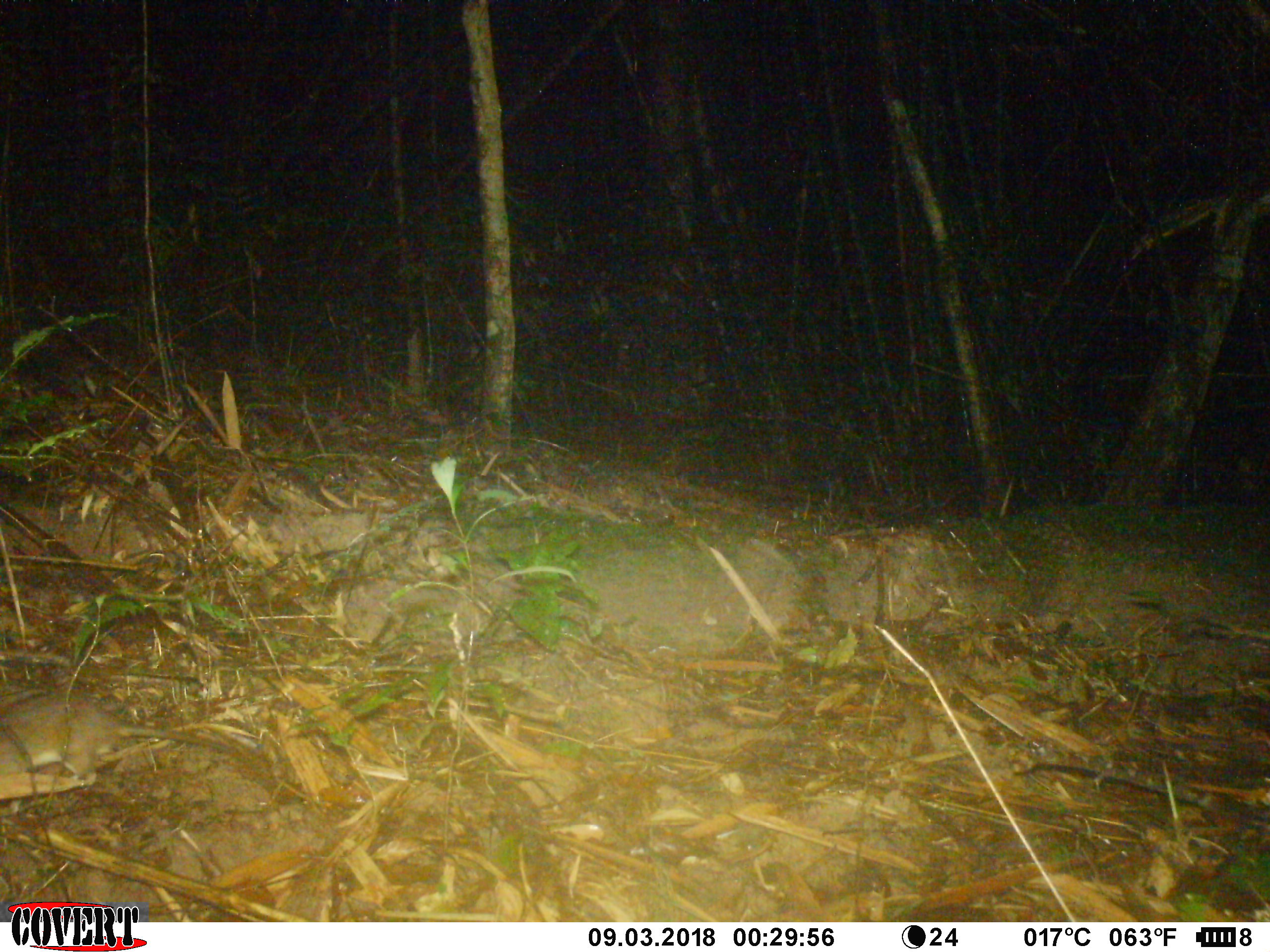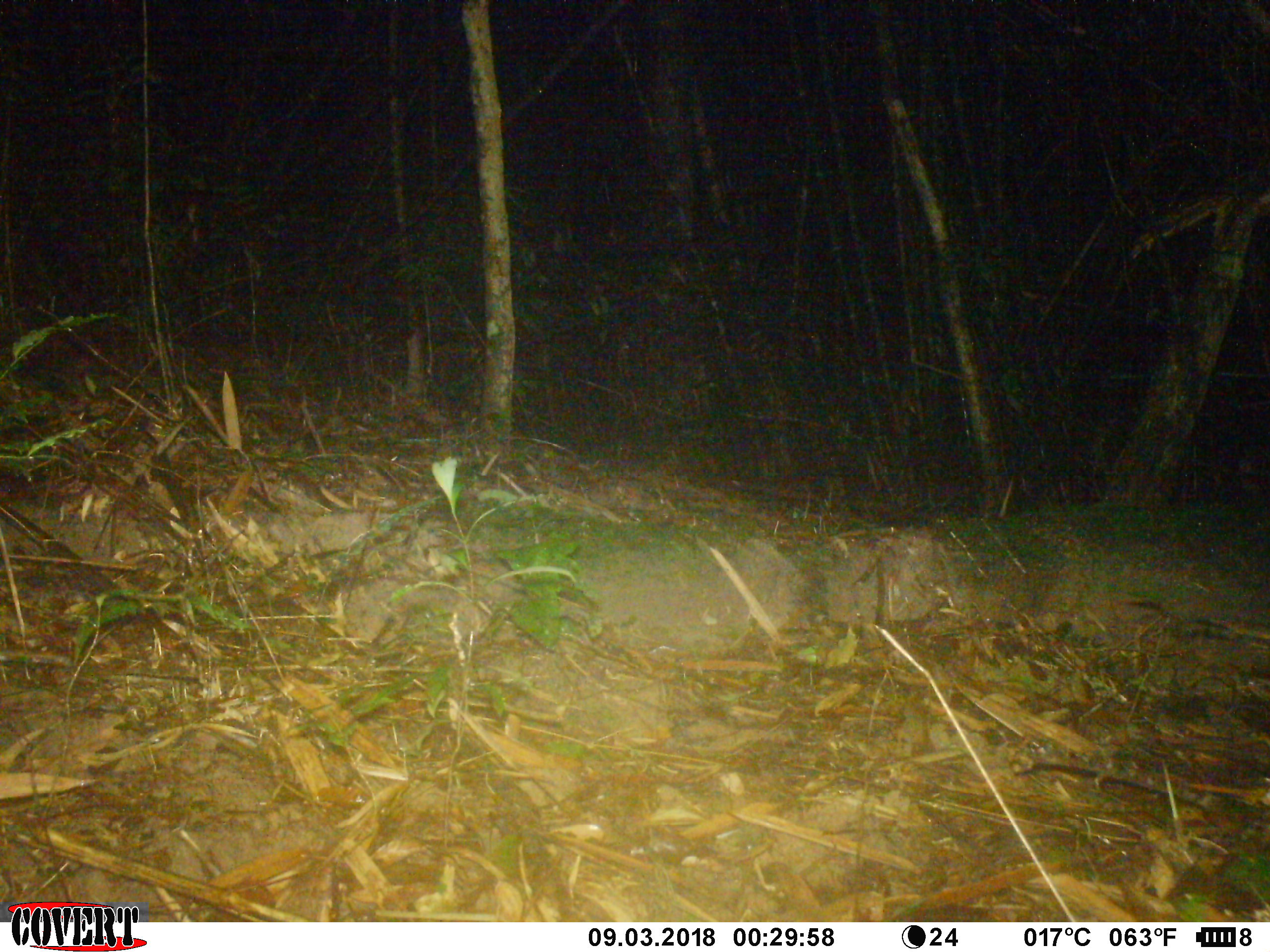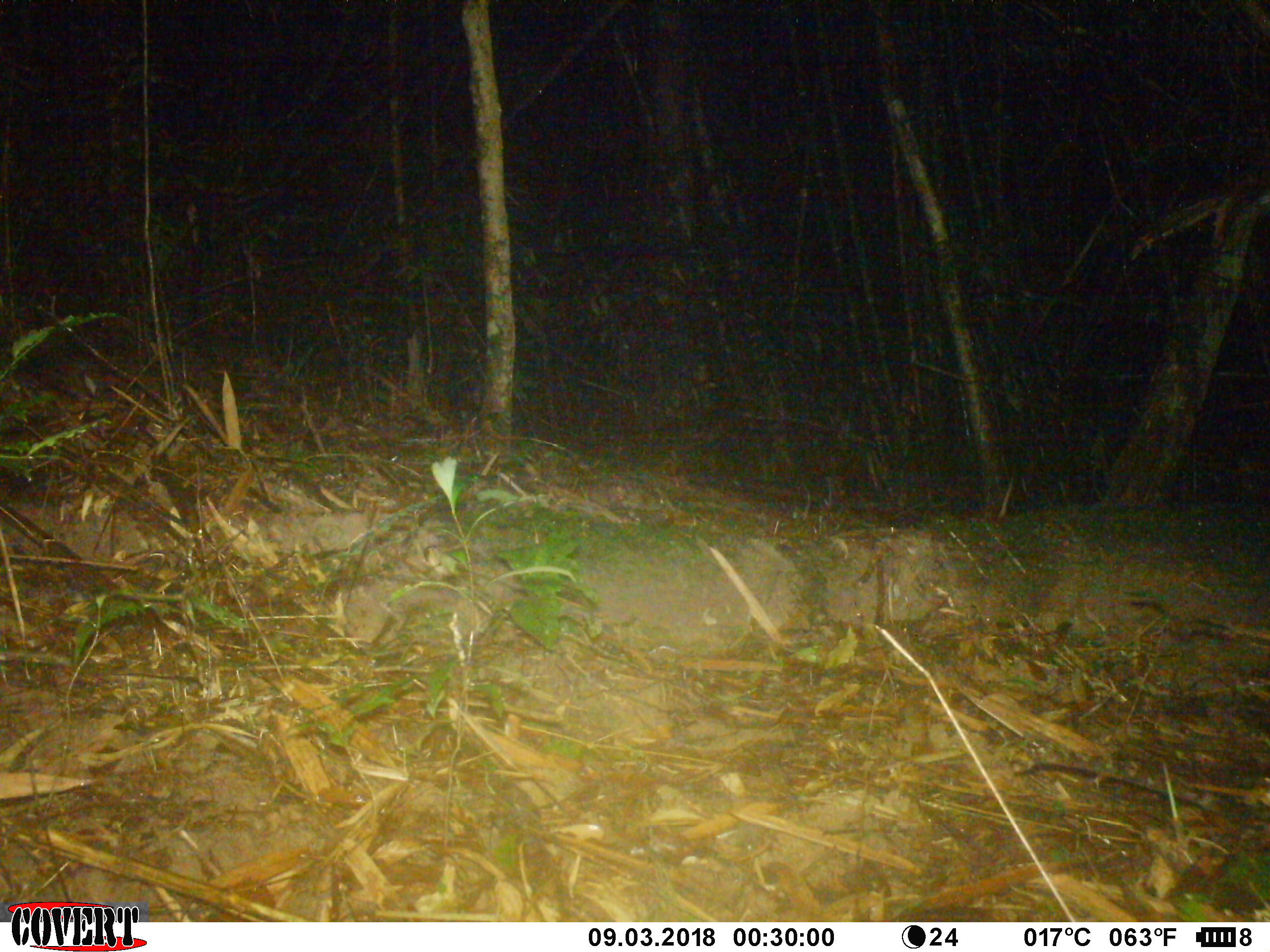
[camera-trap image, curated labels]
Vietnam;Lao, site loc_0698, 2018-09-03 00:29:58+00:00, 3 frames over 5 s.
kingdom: Animalia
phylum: Chordata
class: Mammalia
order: Rodentia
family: Muridae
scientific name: Muridae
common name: old-world mice and rats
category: unidentified murid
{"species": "unidentified murid (old-world mice and rats) (Muridae)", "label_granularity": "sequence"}